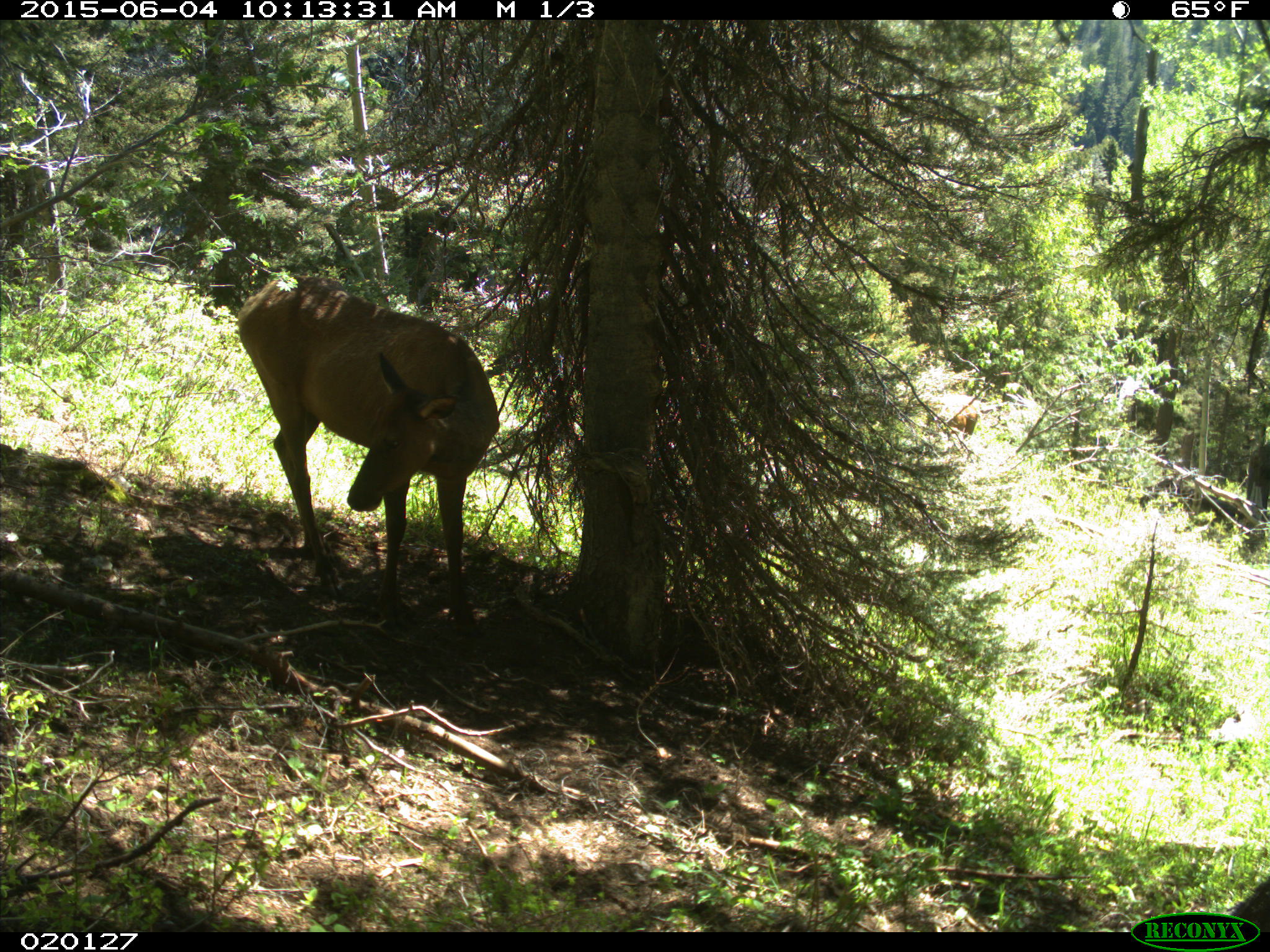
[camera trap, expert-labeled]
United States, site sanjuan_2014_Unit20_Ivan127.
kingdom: Animalia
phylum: Chordata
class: Mammalia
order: Artiodactyla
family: Cervidae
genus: Cervus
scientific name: Cervus elaphus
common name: red deer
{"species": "Cervus elaphus (red deer)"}